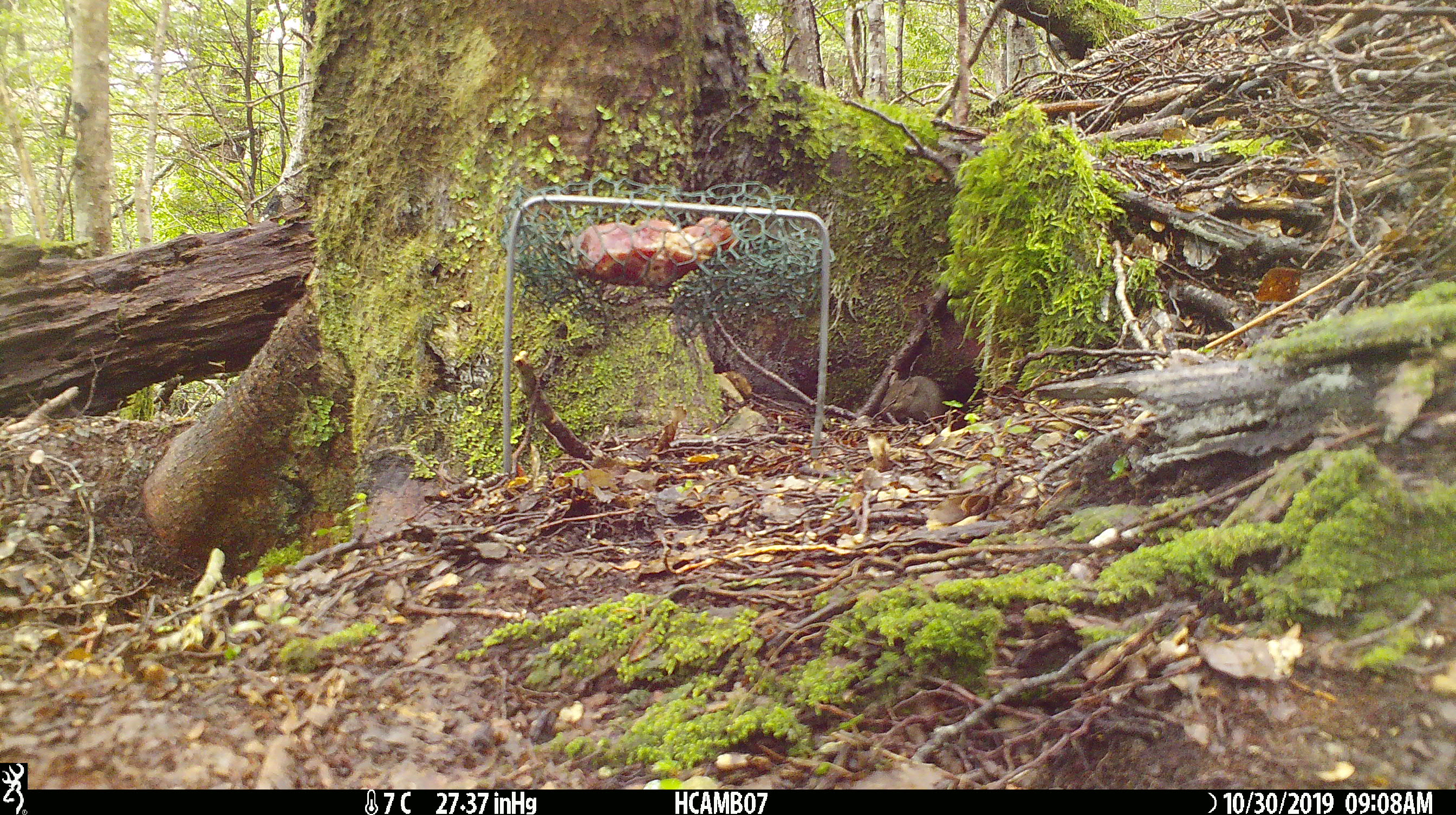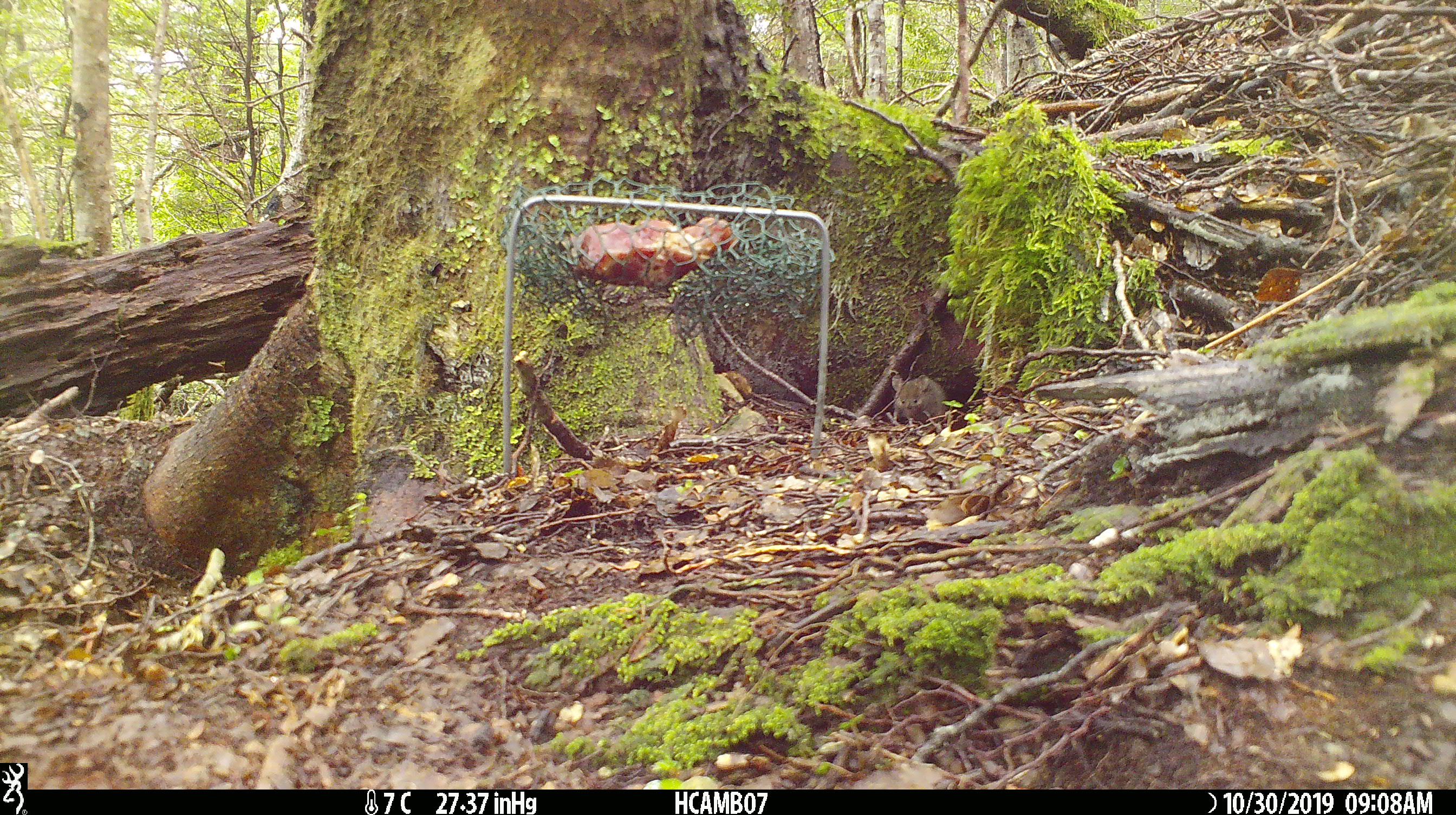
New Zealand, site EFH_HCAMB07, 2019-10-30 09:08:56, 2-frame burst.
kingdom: Animalia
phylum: Chordata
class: Mammalia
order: Rodentia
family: Muridae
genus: Mus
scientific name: Mus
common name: mouse